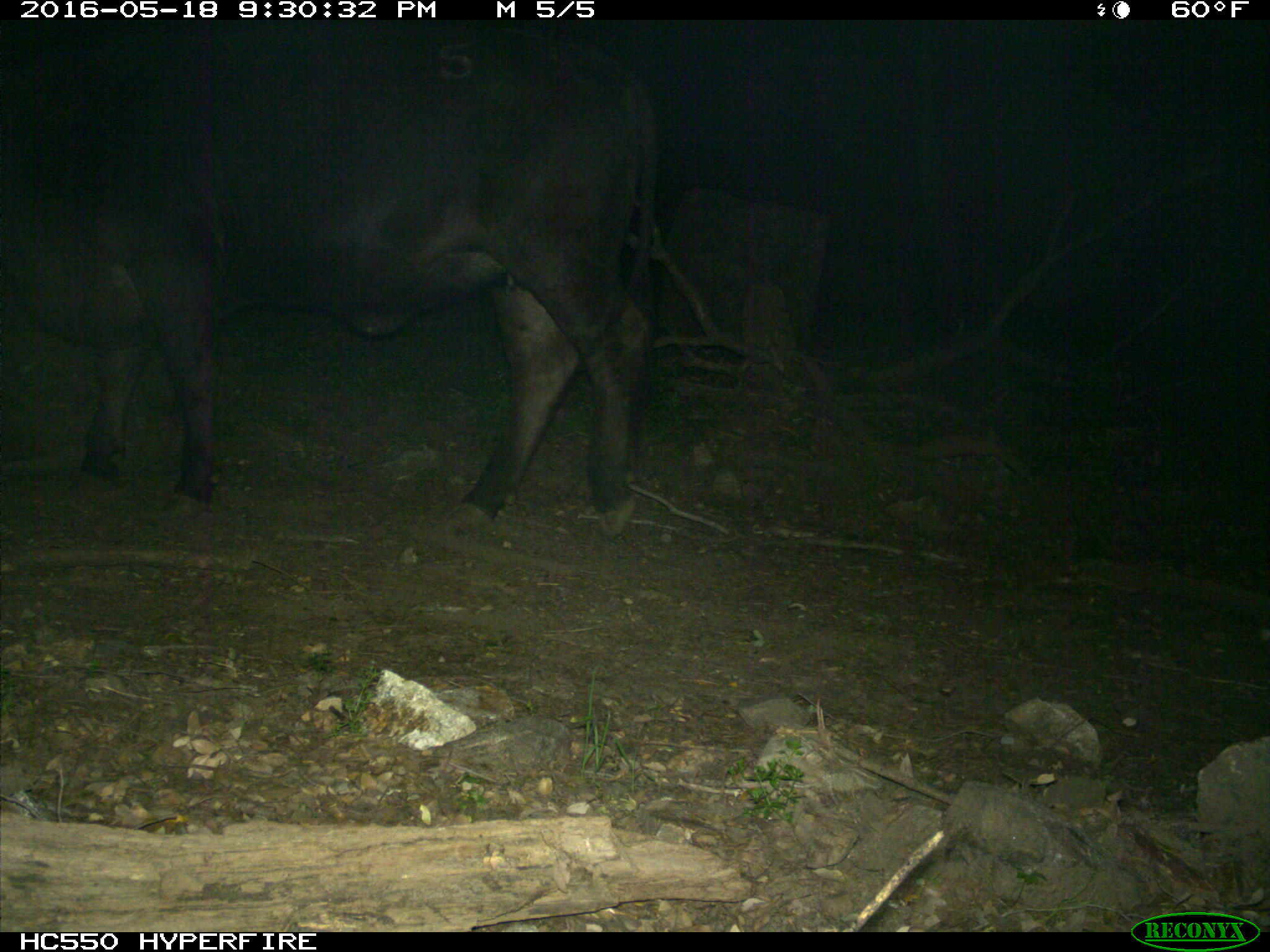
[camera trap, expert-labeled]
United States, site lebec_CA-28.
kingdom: Animalia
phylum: Chordata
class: Mammalia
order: Artiodactyla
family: Bovidae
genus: Bos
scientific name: Bos taurus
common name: domestic cow